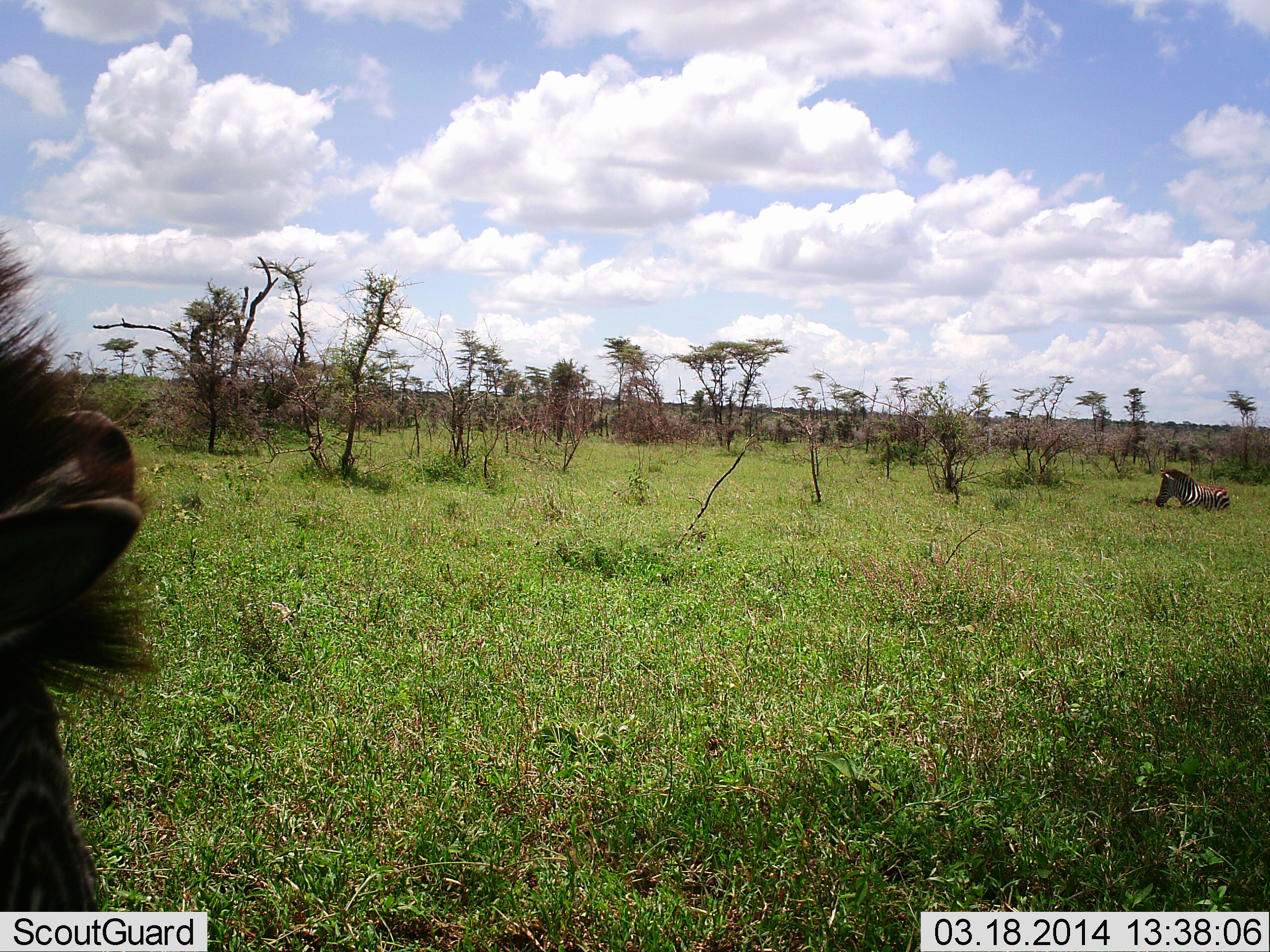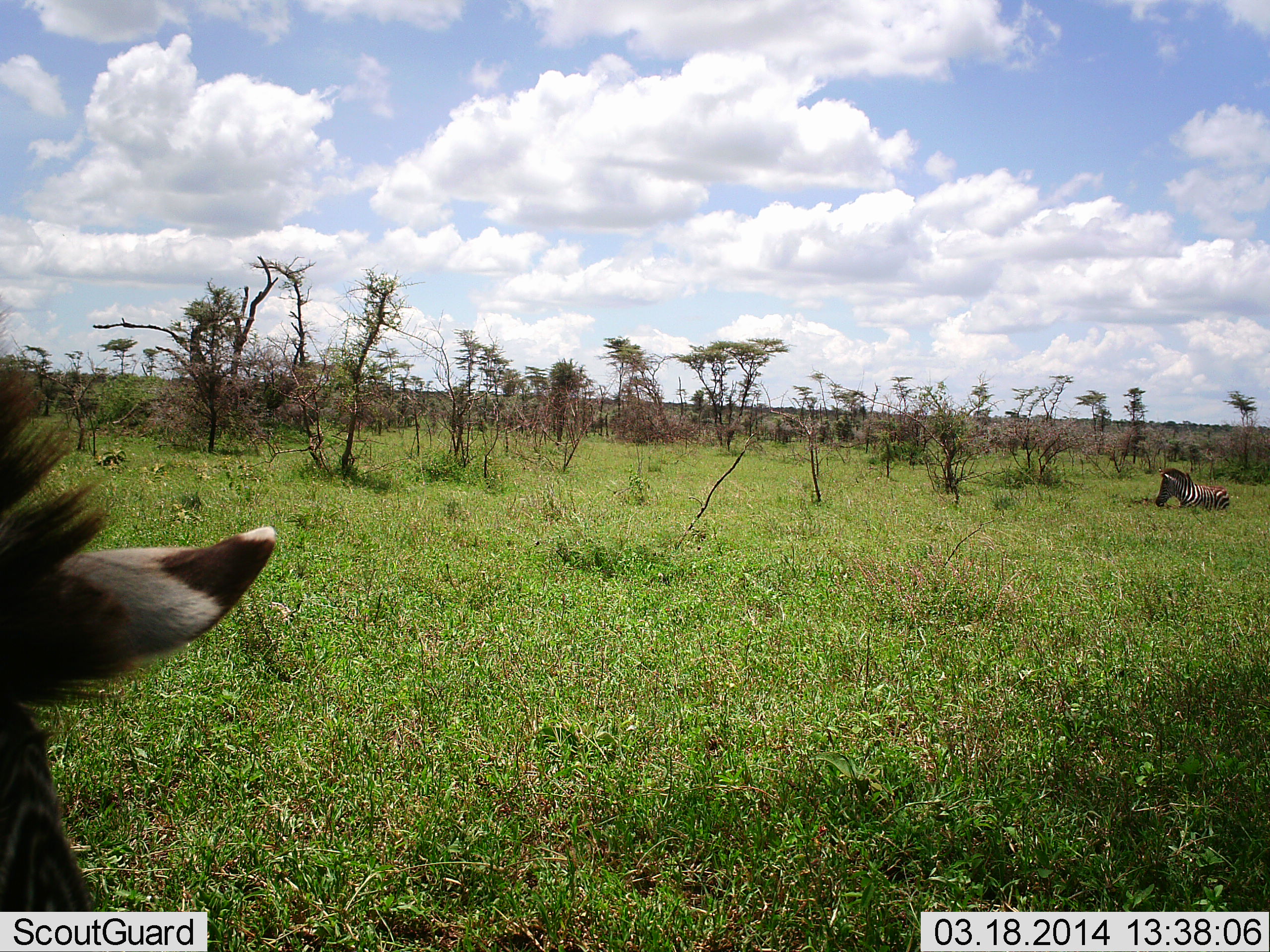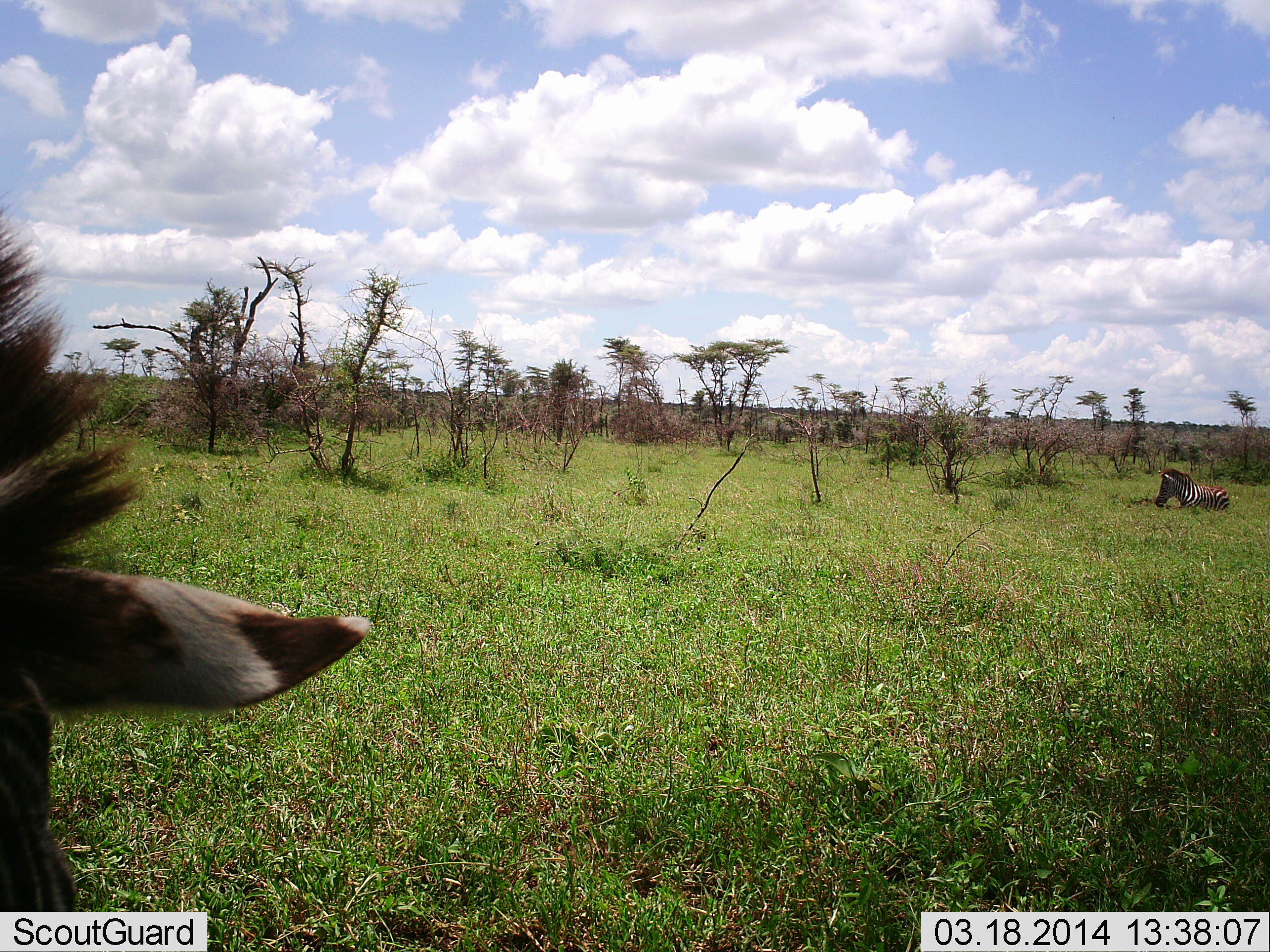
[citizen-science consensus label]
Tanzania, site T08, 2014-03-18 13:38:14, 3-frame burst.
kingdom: Animalia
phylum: Chordata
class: Mammalia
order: Perissodactyla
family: Equidae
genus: Equus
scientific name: Equus quagga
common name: plains zebra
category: zebra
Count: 2.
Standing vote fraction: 64%.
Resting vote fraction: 73%.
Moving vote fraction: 0%.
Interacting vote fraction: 0%.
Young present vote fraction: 18%.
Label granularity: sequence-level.